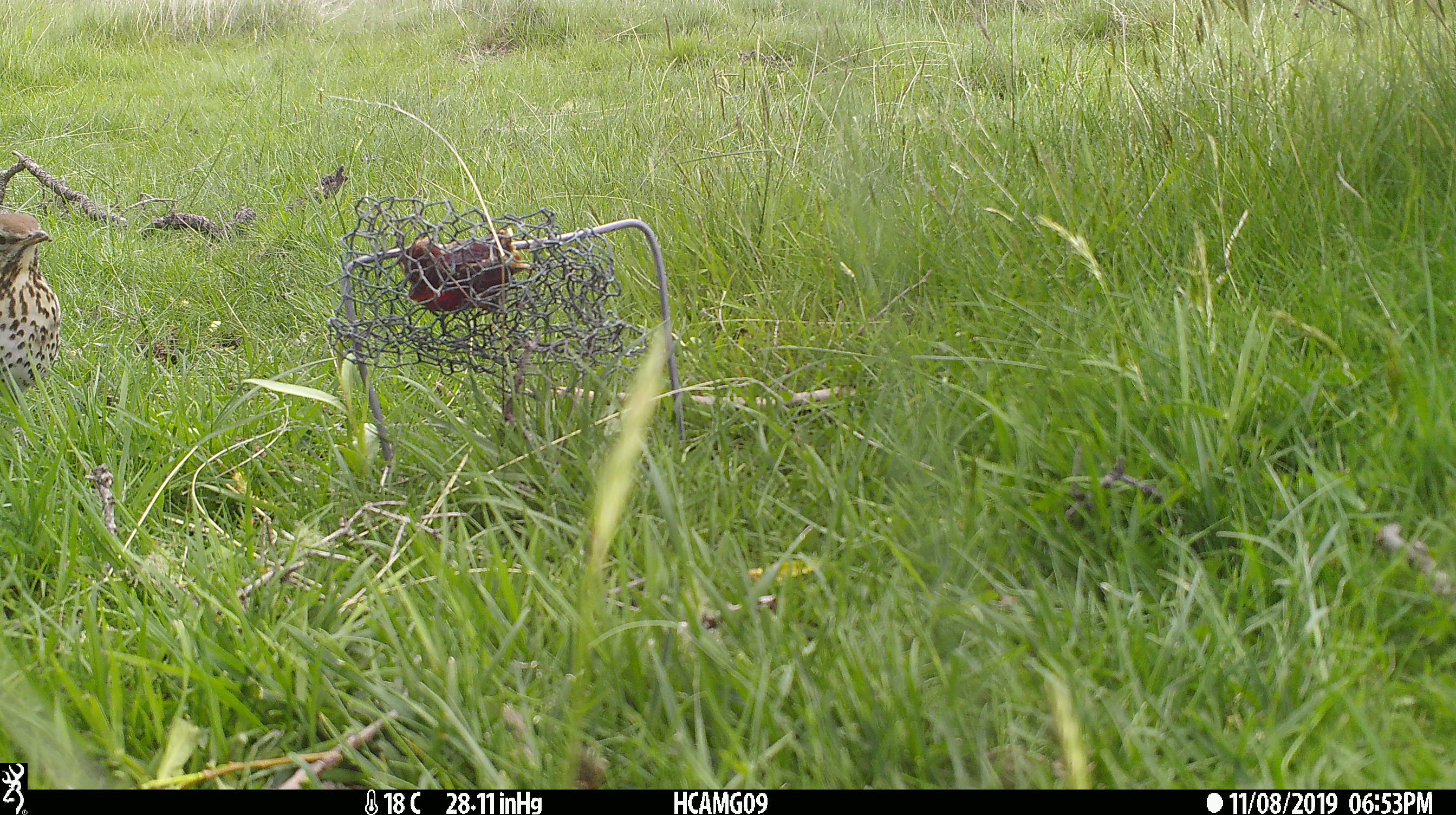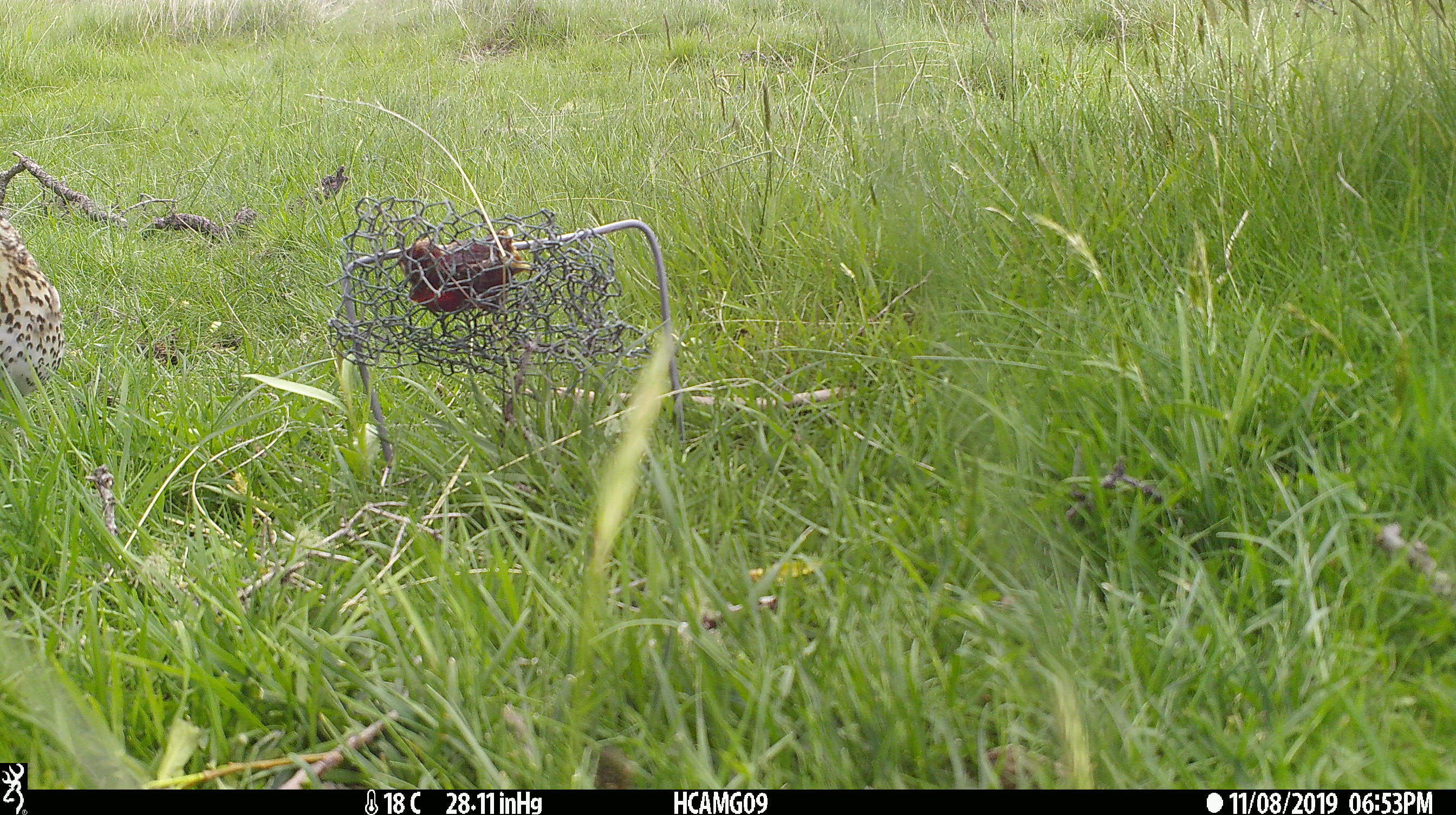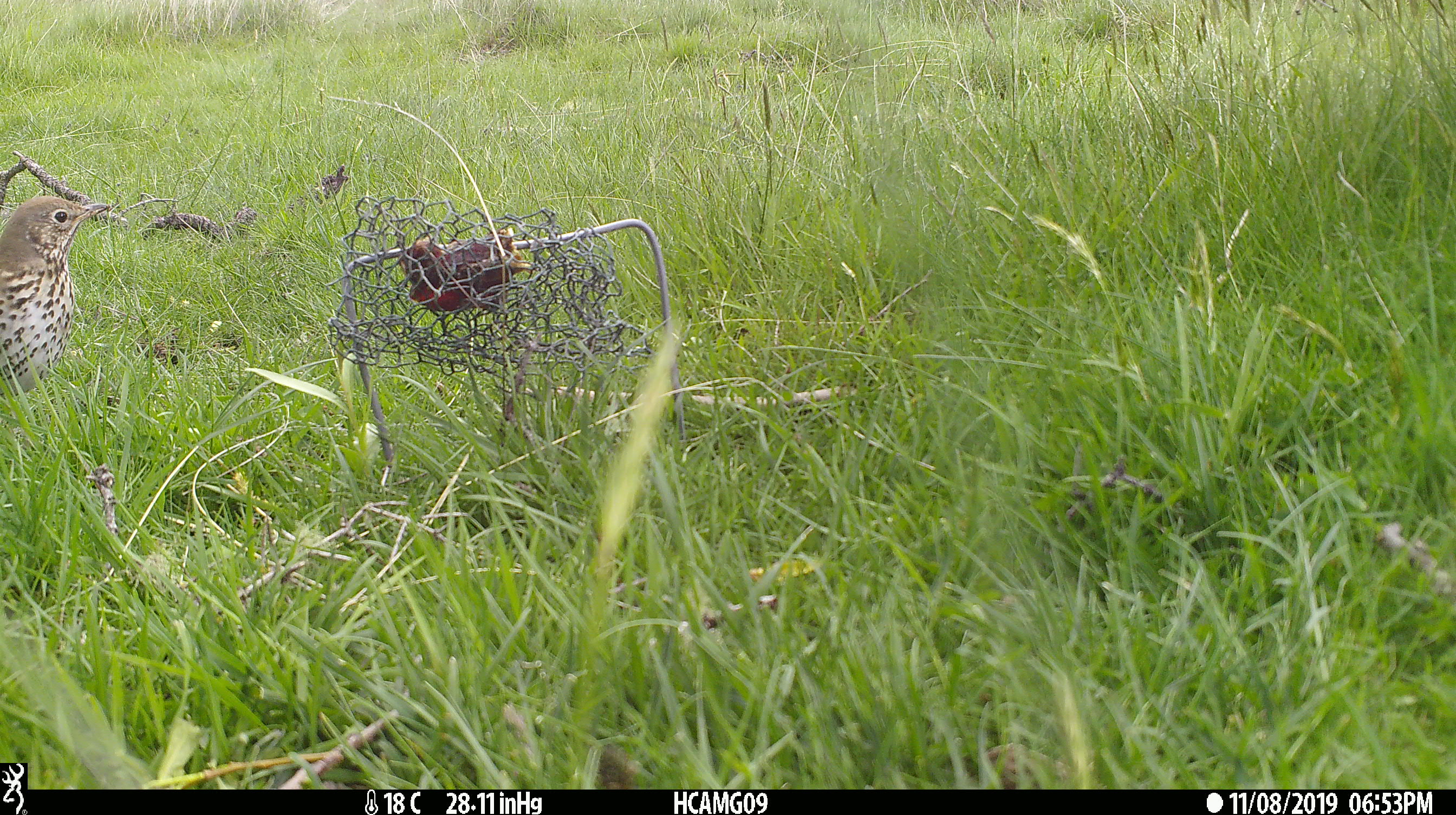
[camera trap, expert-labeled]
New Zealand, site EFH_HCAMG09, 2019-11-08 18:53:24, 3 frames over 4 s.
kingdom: Animalia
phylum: Chordata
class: Aves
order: Passeriformes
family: Turdidae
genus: Turdus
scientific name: Turdus philomelos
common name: song thrush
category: thrush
Thrush (song thrush) (Turdus philomelos).